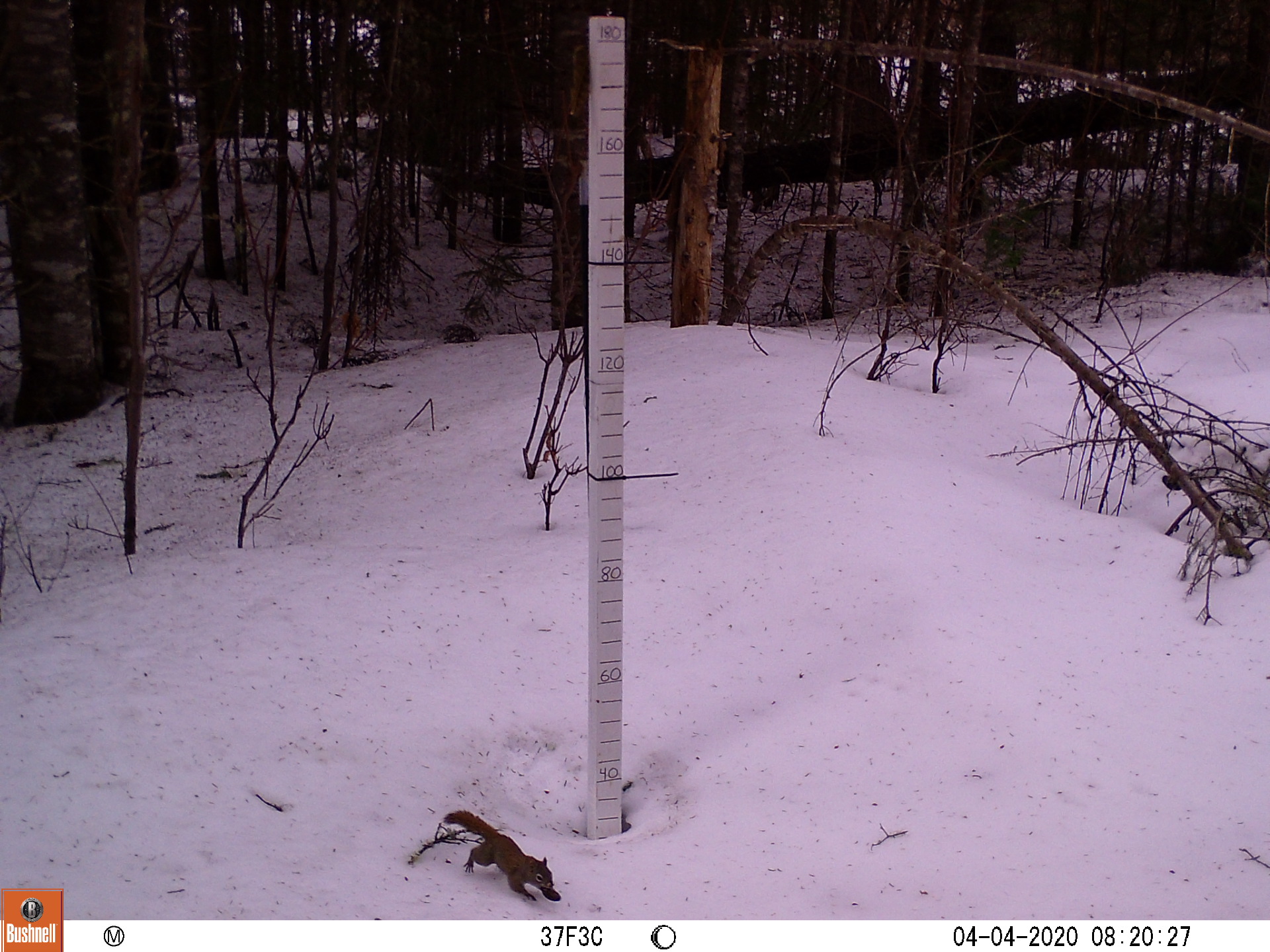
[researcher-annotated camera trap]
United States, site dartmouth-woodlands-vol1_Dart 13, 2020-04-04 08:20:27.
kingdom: Animalia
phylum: Chordata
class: Mammalia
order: Rodentia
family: Sciuridae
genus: Tamiasciurus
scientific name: Tamiasciurus hudsonicus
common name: red squirrel